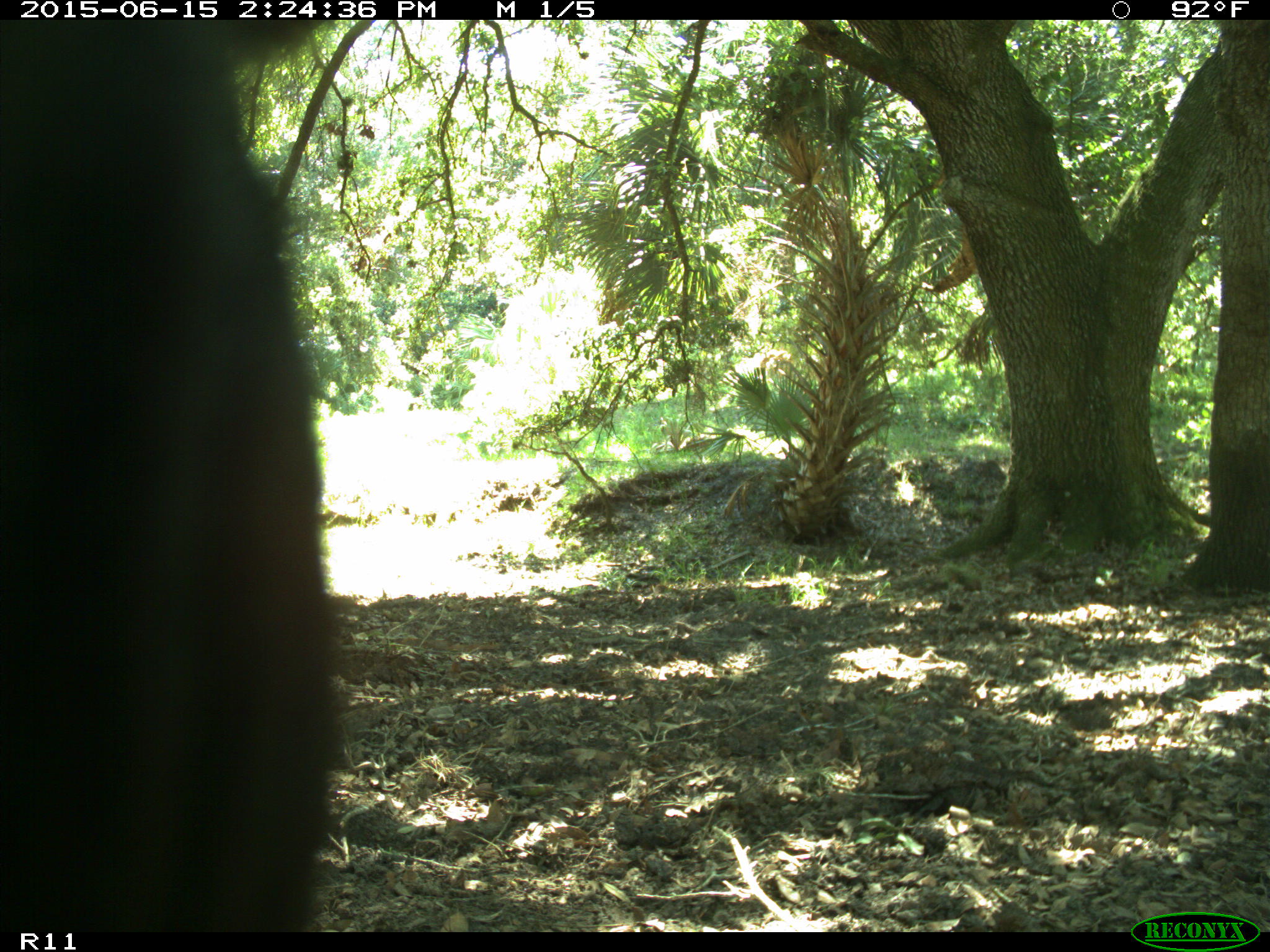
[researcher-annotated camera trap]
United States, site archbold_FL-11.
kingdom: Animalia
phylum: Chordata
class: Mammalia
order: Artiodactyla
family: Bovidae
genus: Bos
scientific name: Bos taurus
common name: domestic cow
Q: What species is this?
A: Bos taurus (domestic cow).